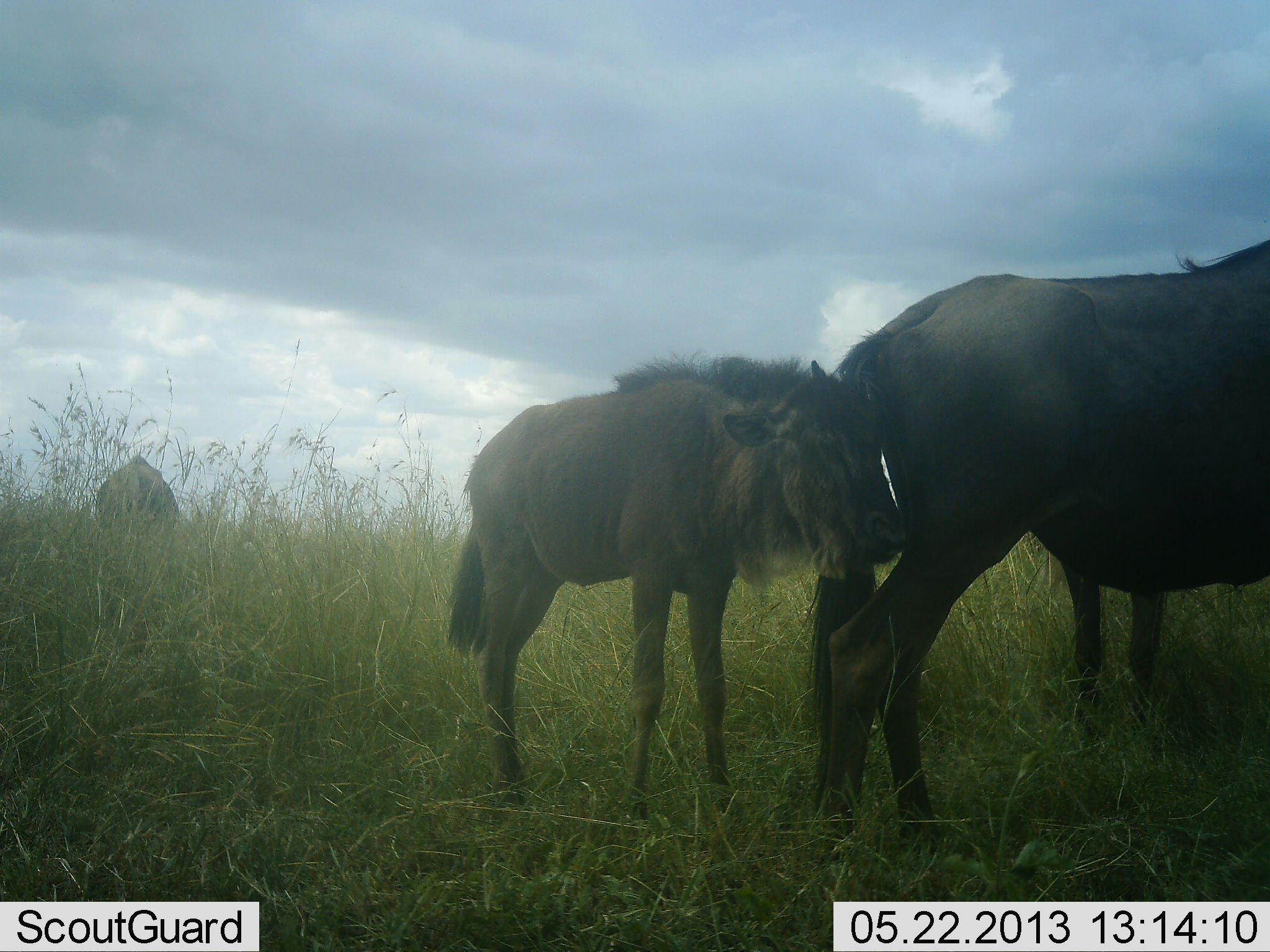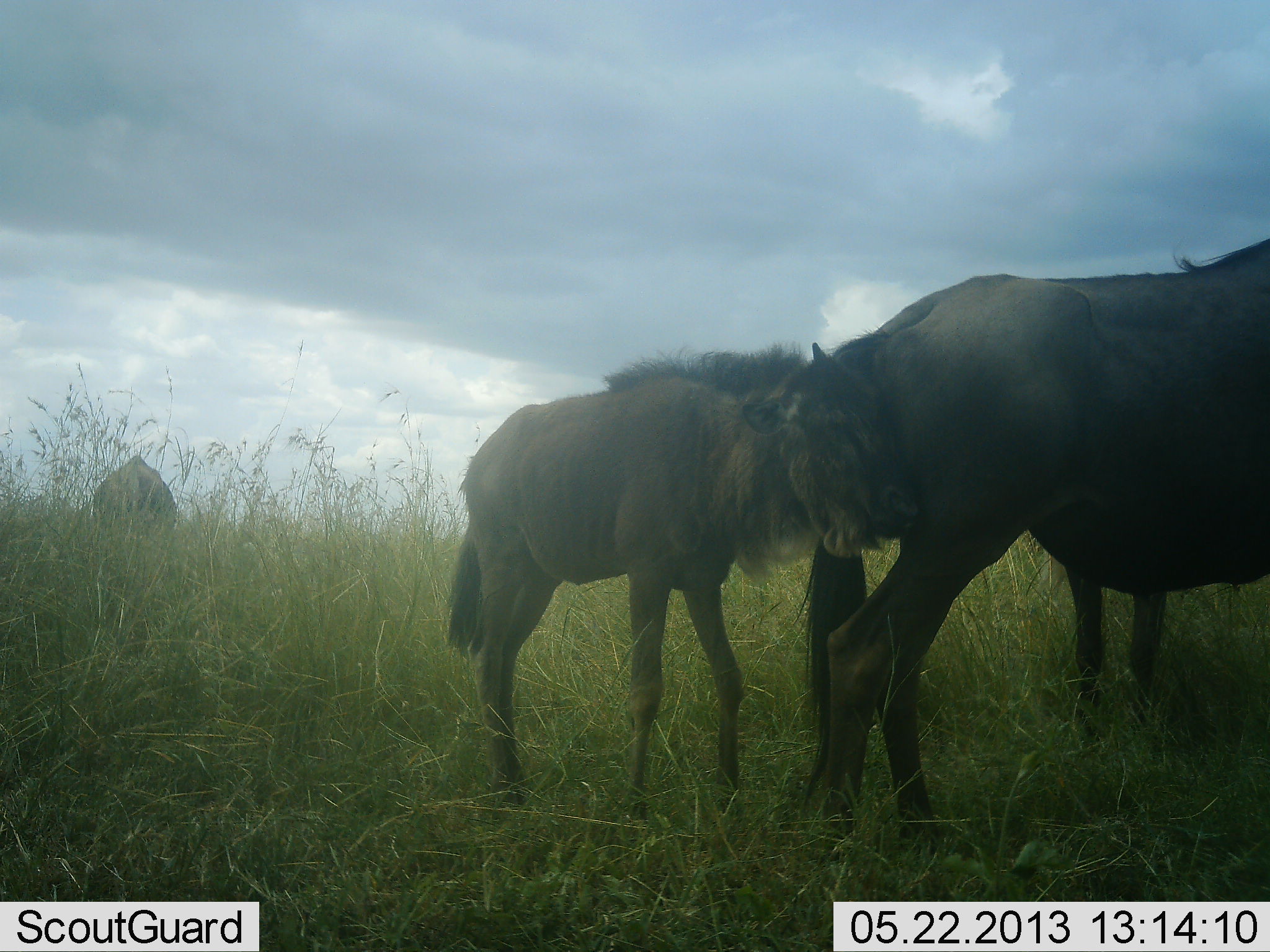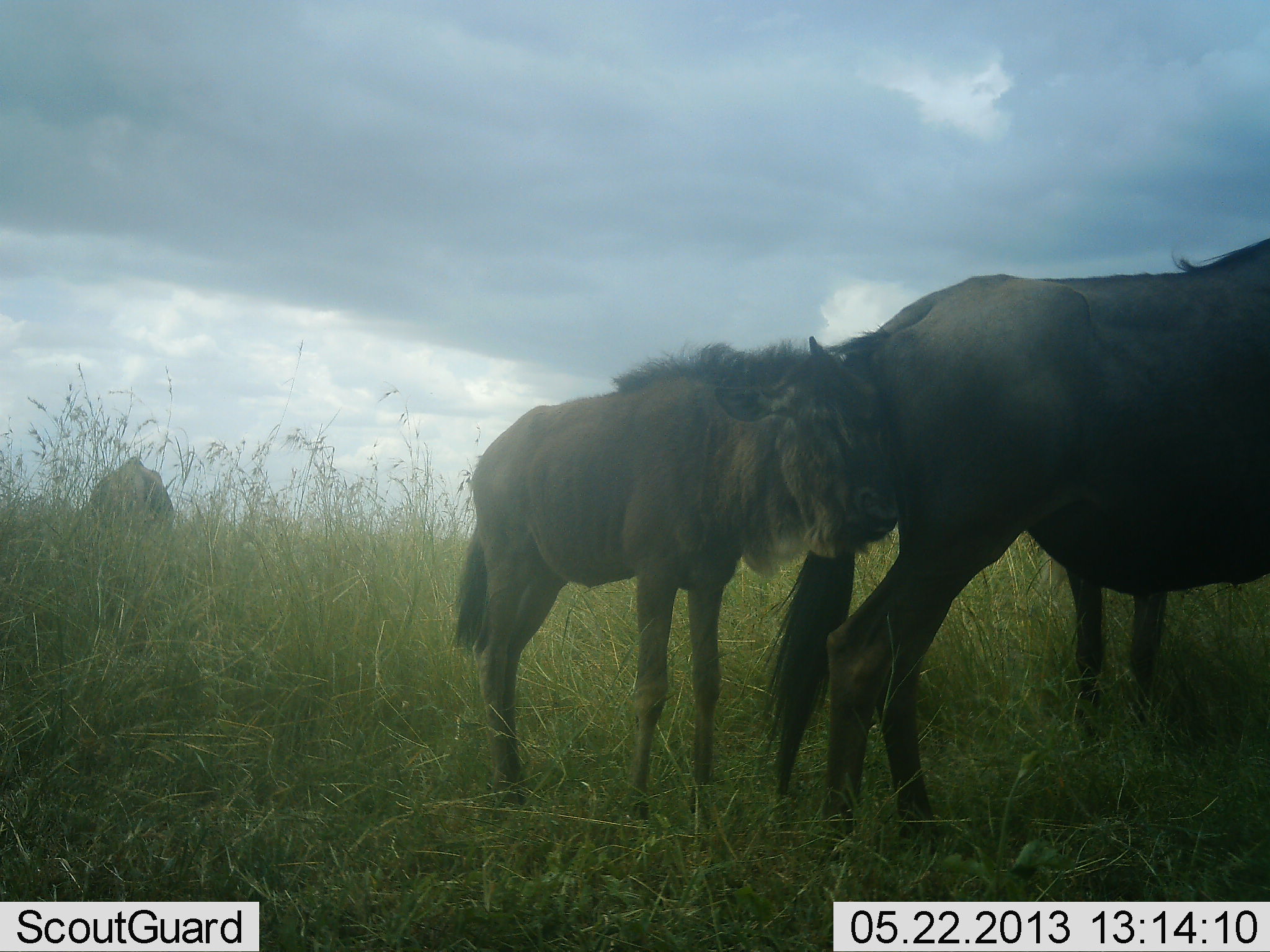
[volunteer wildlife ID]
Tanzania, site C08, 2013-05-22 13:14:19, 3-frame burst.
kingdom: Animalia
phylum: Chordata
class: Mammalia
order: Artiodactyla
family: Bovidae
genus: Connochaetes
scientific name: Connochaetes taurinus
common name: blue wildebeest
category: wildebeest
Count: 4.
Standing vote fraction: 96%.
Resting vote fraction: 4%.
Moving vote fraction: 0%.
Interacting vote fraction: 29%.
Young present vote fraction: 79%.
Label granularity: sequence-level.